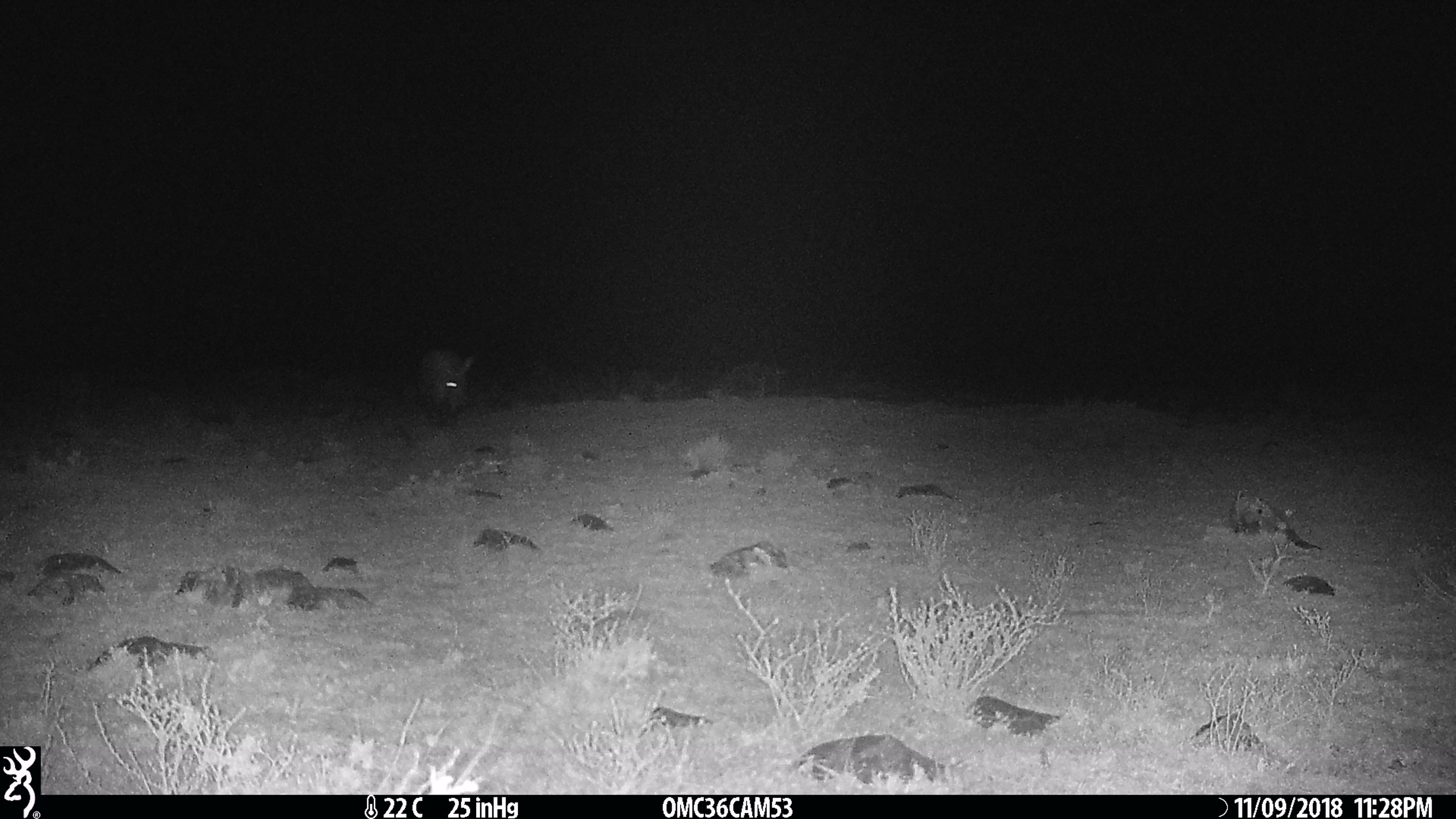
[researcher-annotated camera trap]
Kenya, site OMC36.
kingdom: Animalia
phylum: Chordata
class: Mammalia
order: Tubulidentata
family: Orycteropodidae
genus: Orycteropus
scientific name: Orycteropus afer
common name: aardvark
Aardvark (Orycteropus afer).